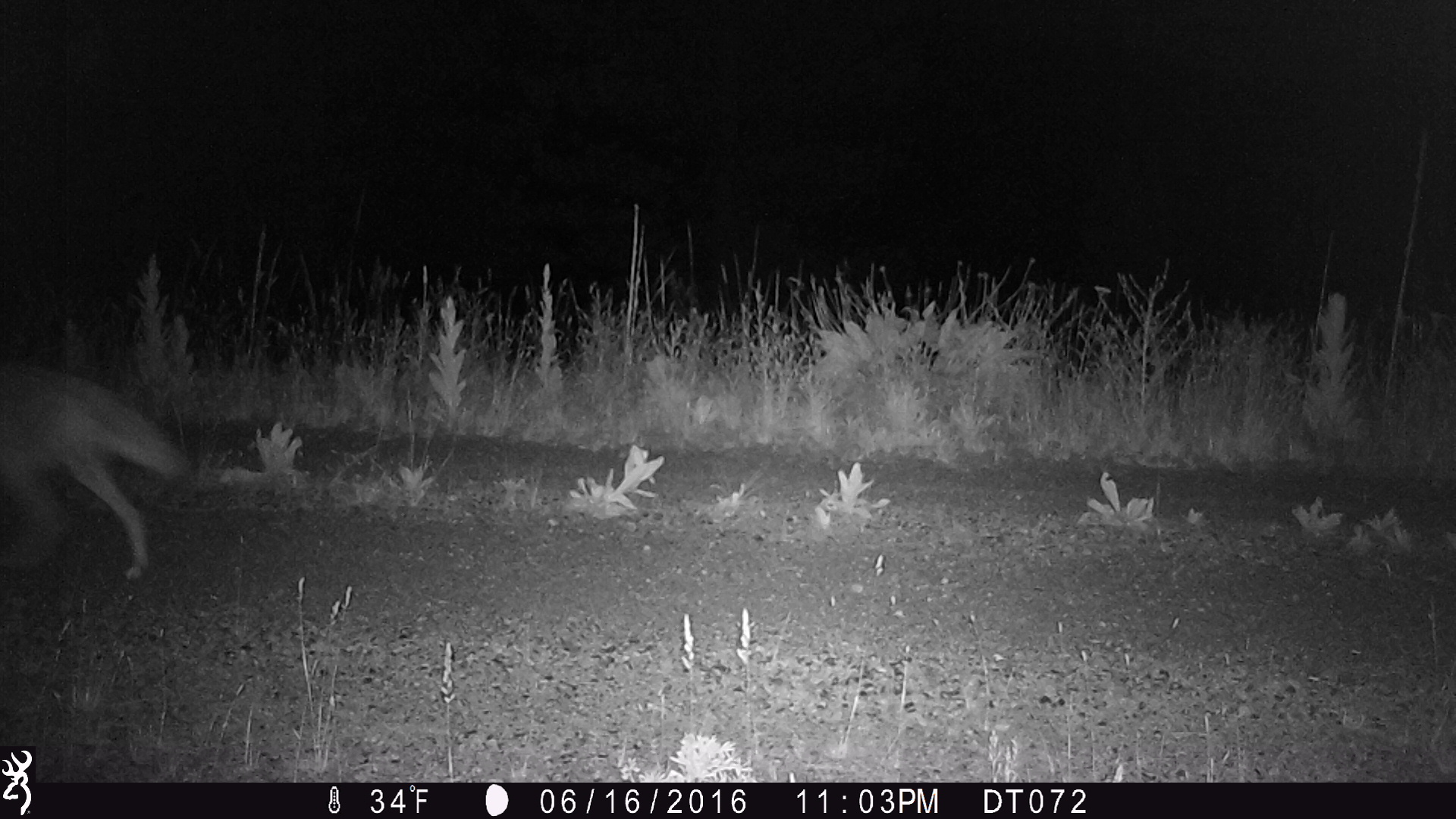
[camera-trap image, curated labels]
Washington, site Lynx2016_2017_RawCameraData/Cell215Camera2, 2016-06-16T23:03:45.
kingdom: Animalia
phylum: Chordata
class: Mammalia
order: Carnivora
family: Canidae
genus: Canis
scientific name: Canis latrans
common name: coyote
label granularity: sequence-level